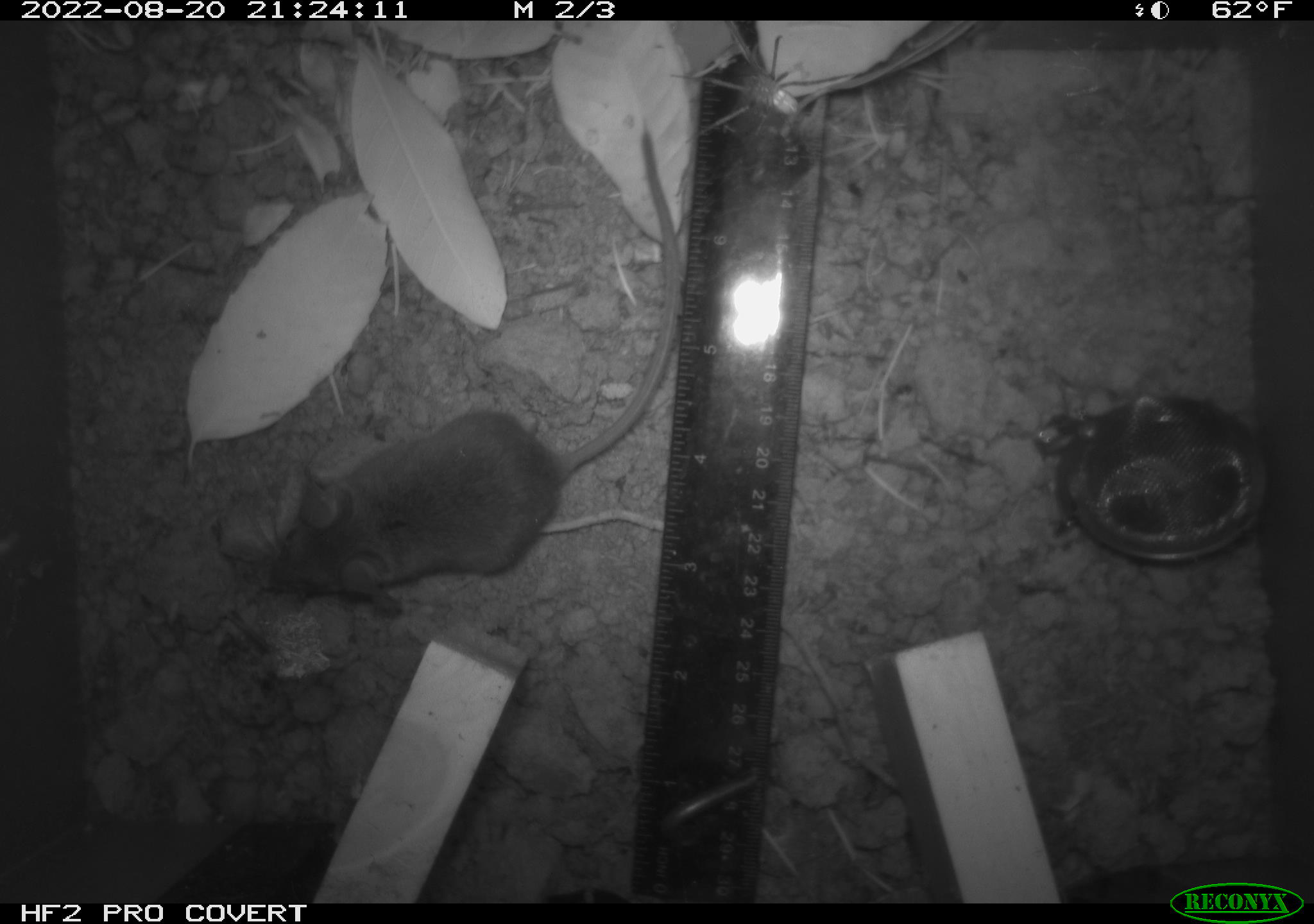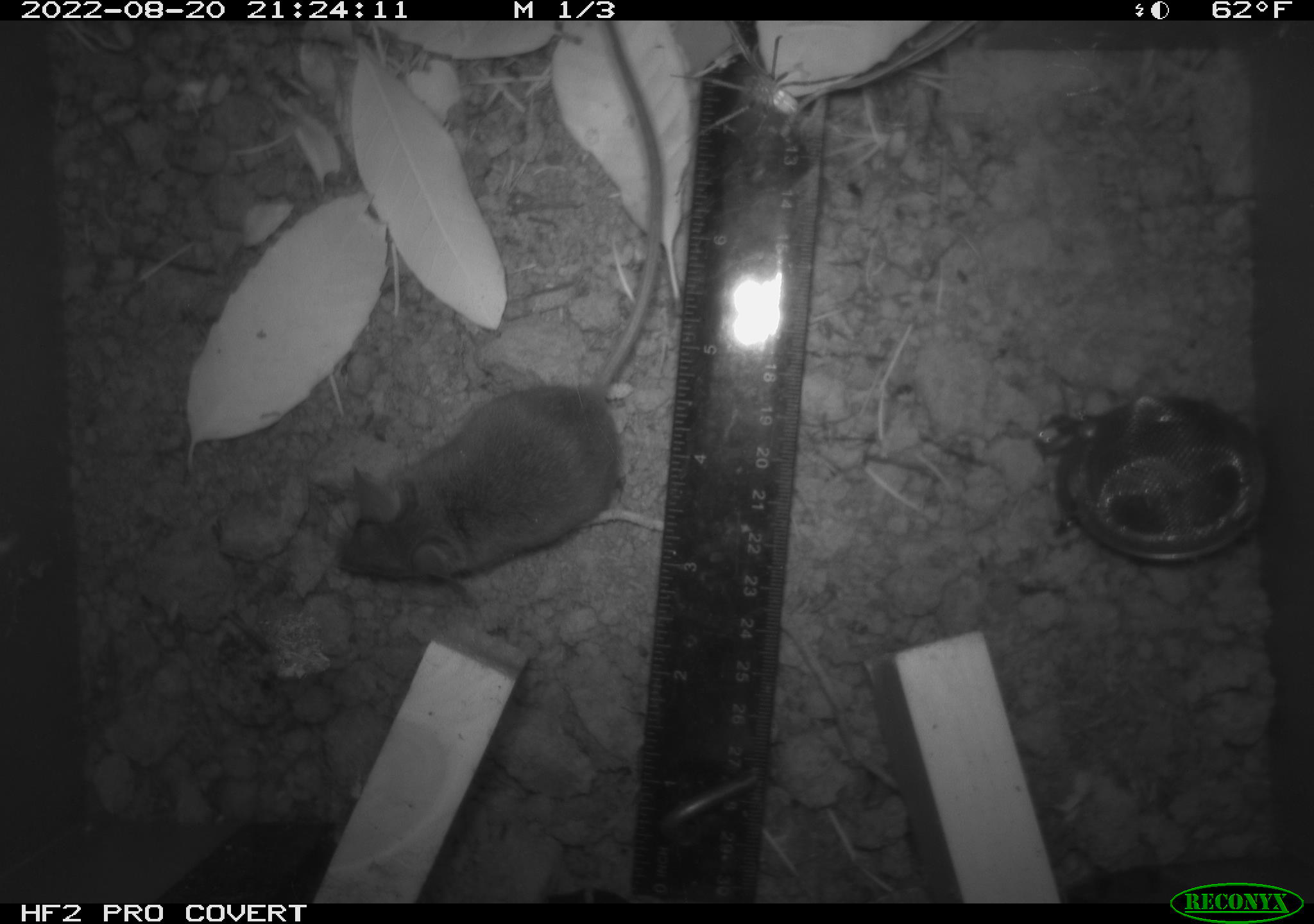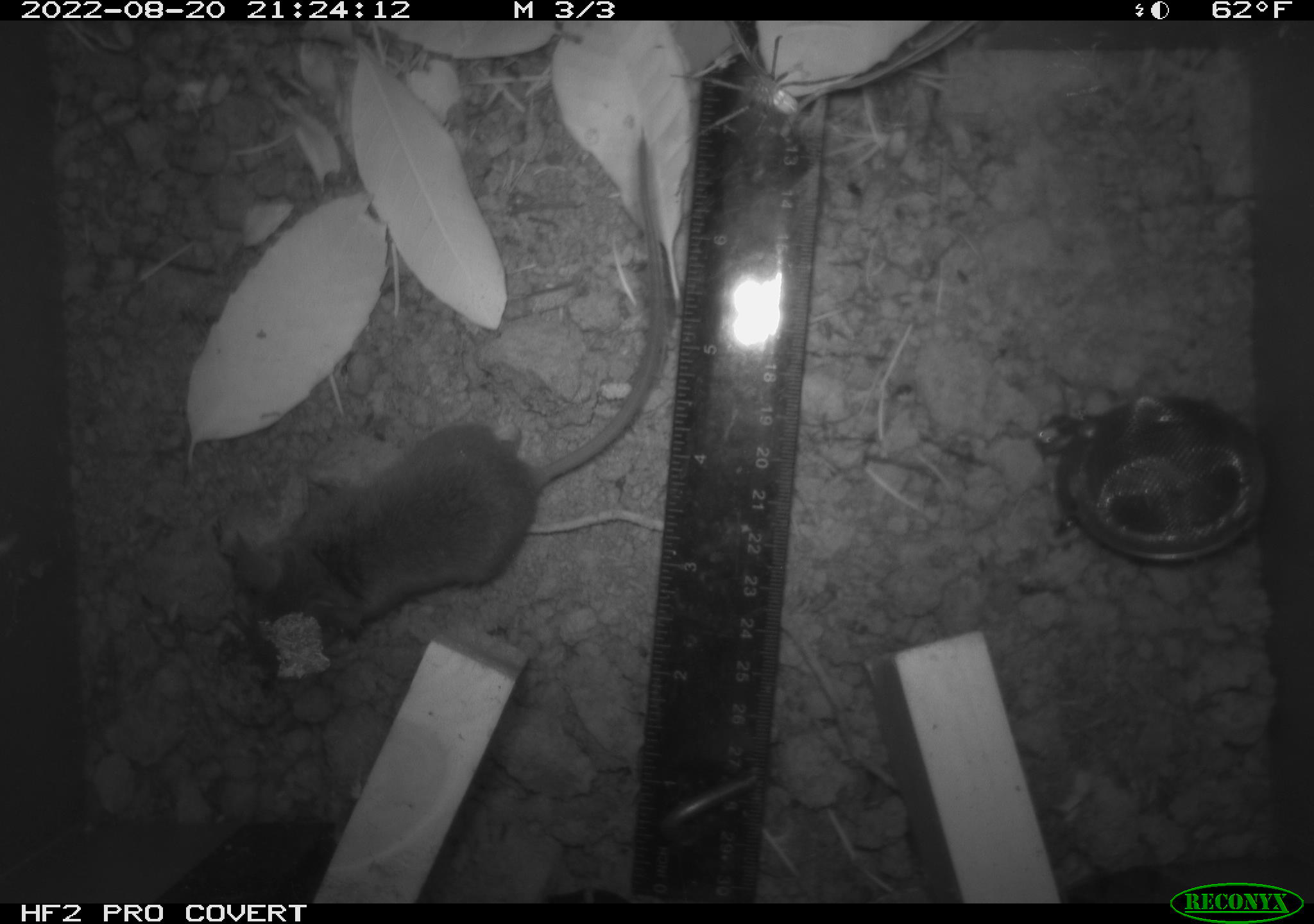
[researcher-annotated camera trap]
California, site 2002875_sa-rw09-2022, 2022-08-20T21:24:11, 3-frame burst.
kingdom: Animalia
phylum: Arthropoda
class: Arachnida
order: Araneae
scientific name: Araneae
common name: spider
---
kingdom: Animalia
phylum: Chordata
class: Mammalia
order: Rodentia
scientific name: Rodentia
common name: rodent